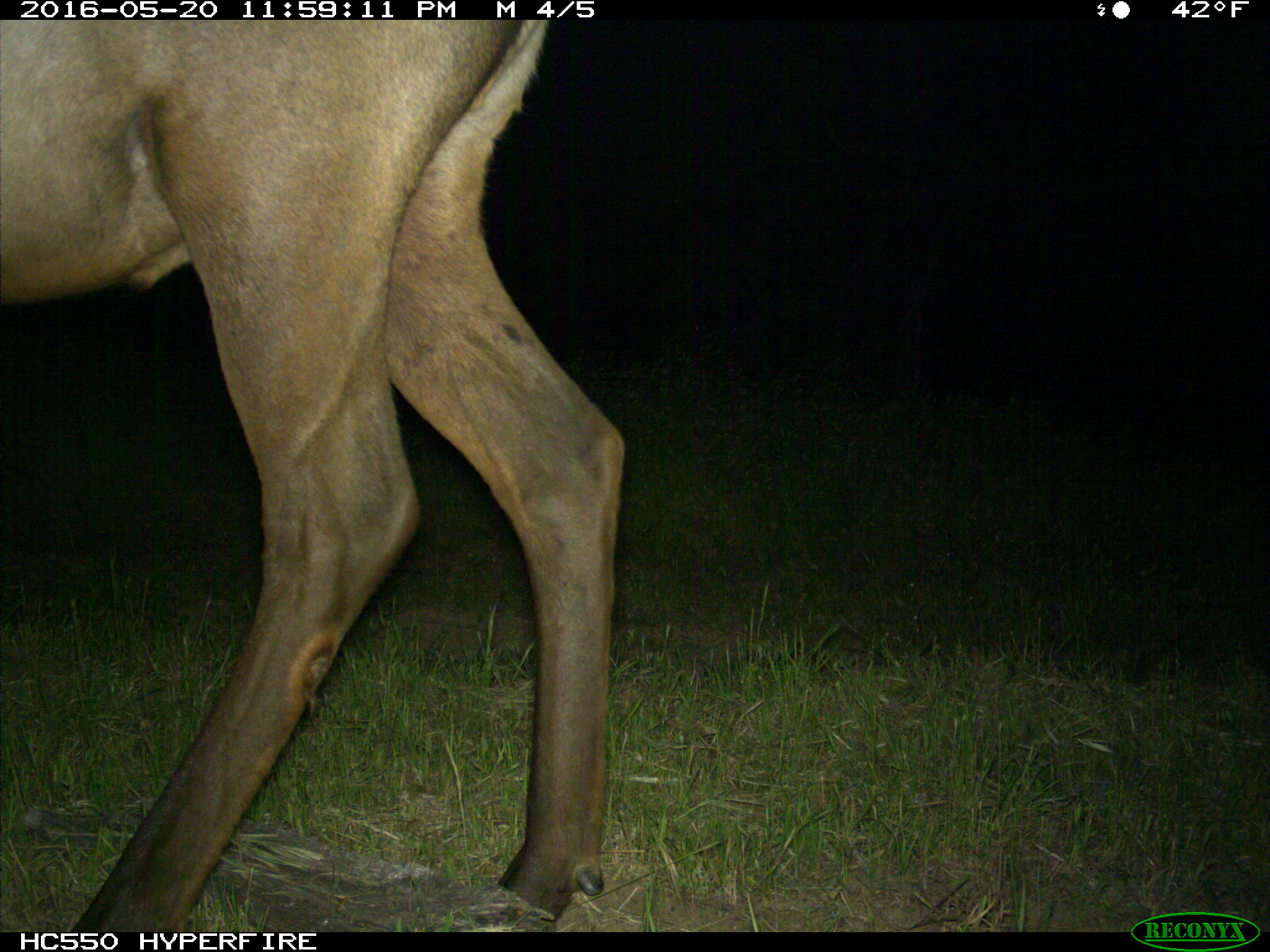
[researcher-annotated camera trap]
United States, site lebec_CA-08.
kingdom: Animalia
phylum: Chordata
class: Mammalia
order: Artiodactyla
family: Cervidae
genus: Cervus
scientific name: Cervus canadensis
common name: elk